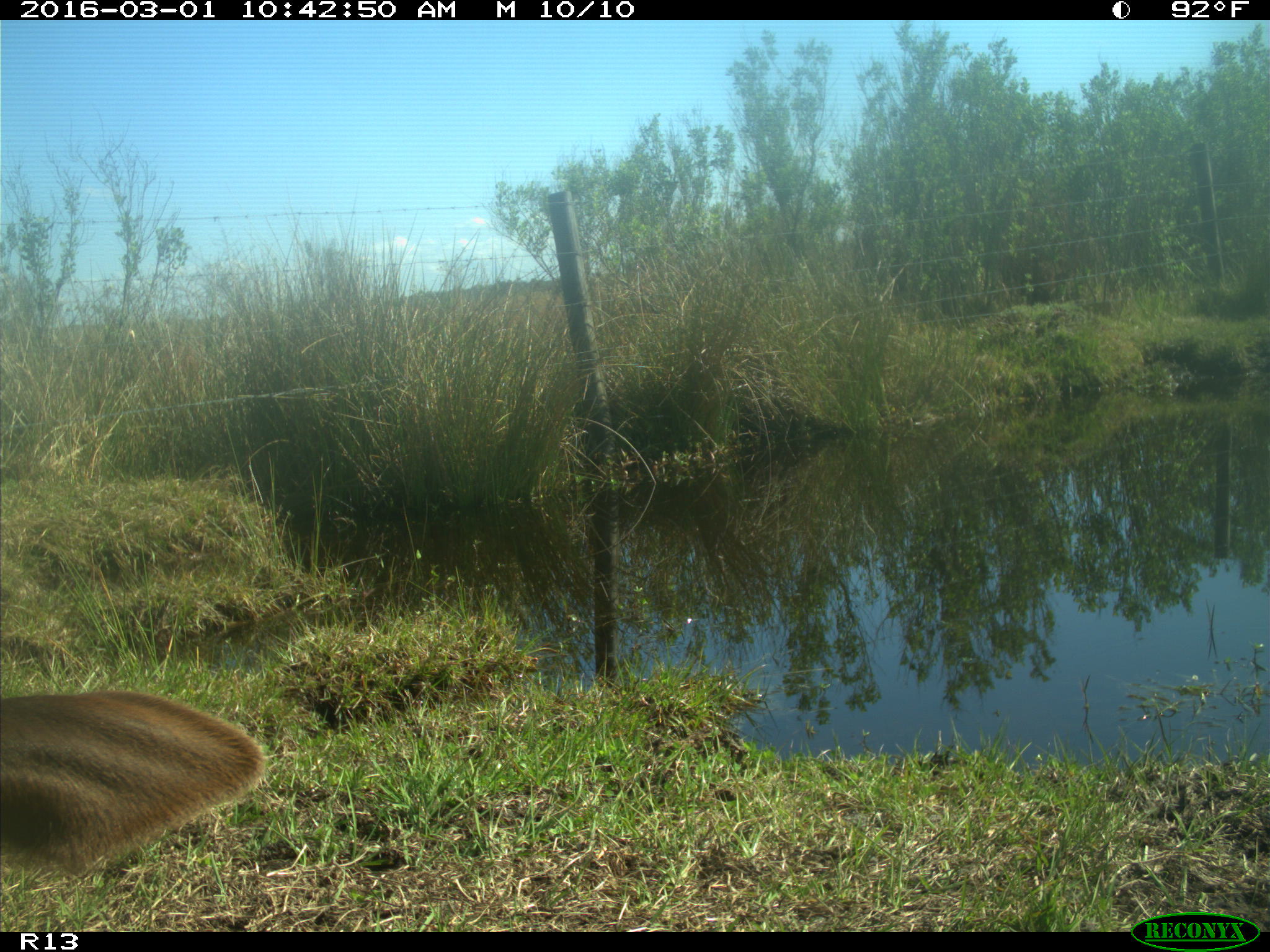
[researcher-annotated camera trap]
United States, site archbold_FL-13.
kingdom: Animalia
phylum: Chordata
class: Mammalia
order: Artiodactyla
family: Bovidae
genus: Bos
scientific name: Bos taurus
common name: domestic cow